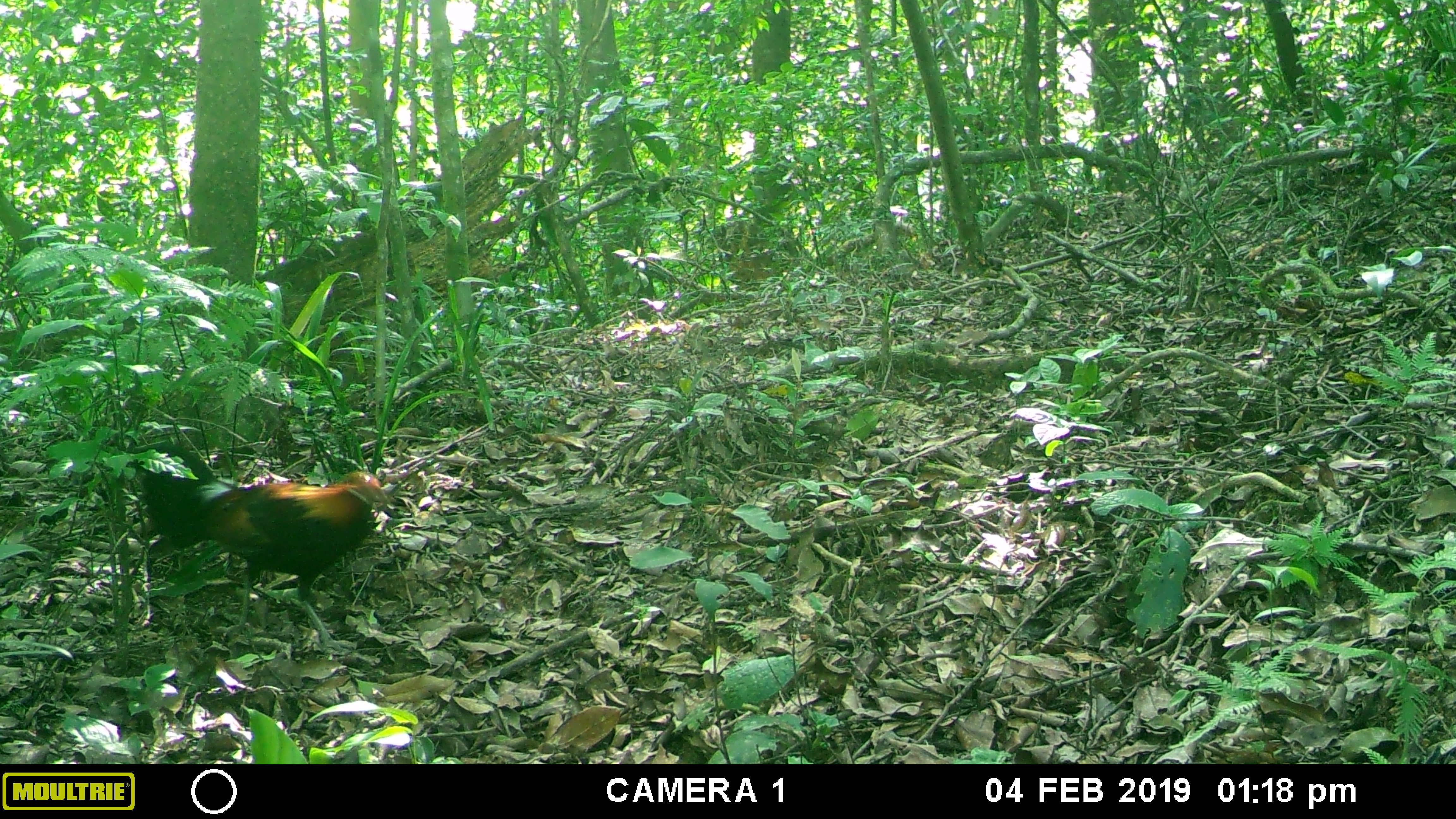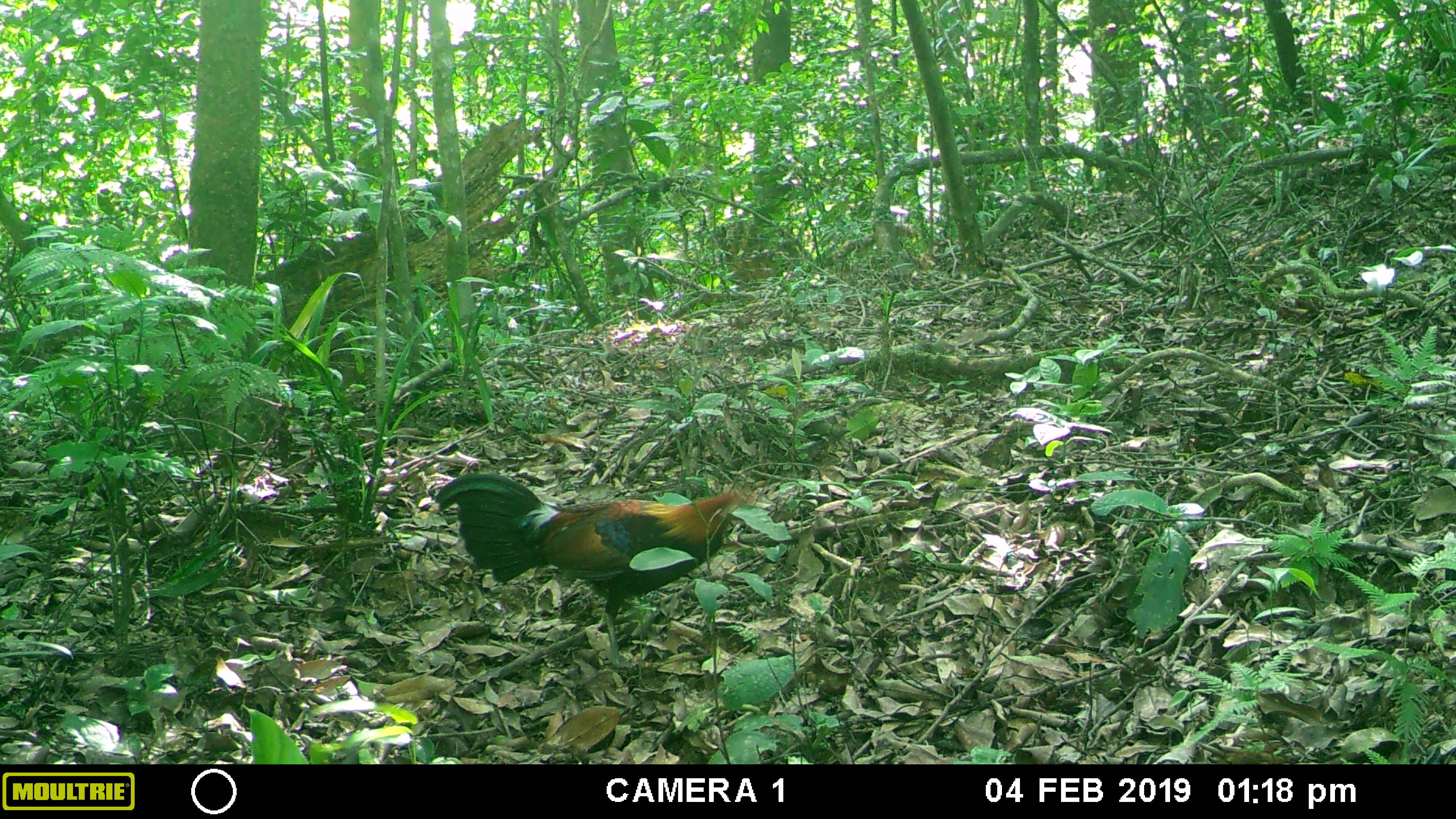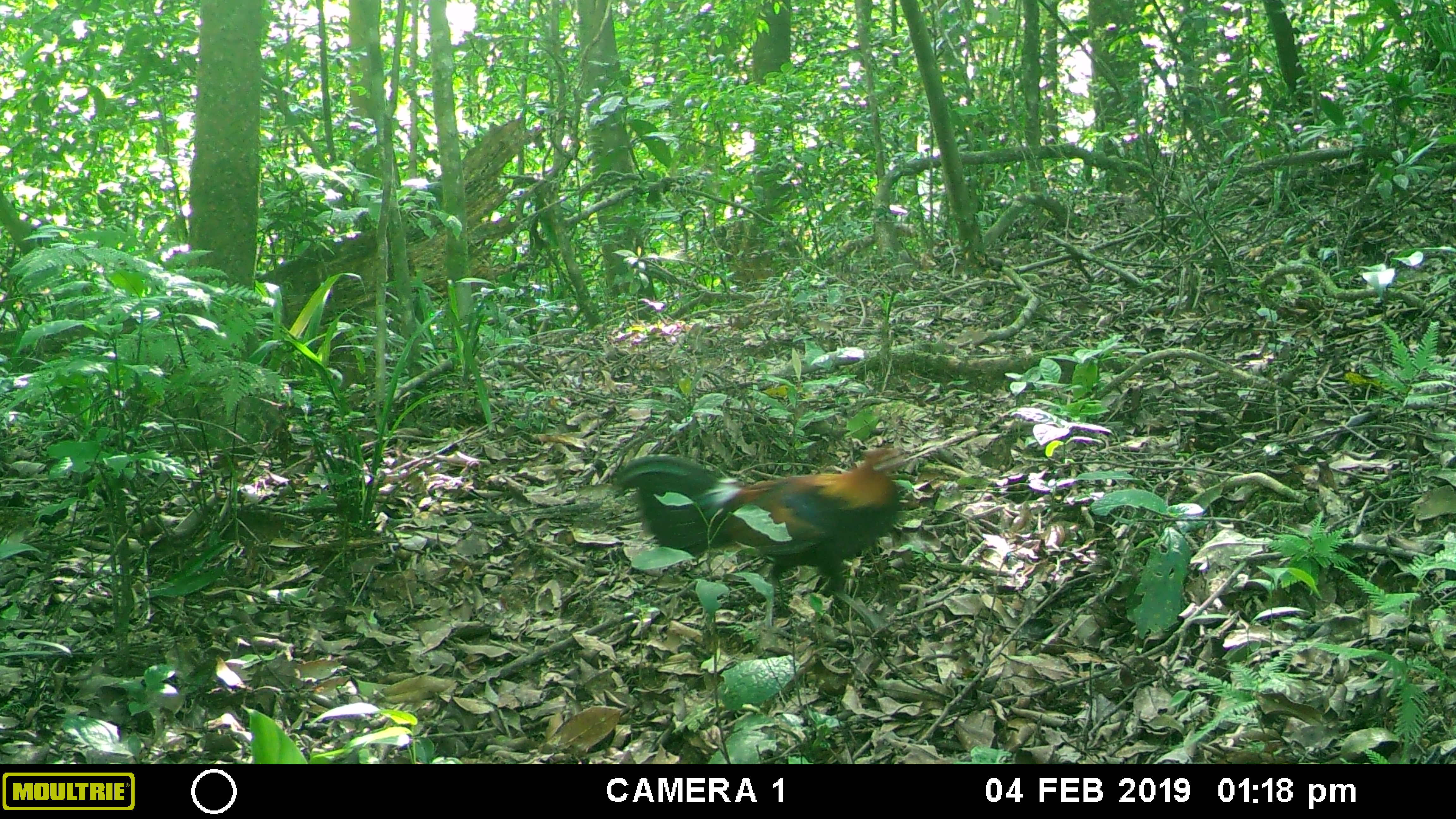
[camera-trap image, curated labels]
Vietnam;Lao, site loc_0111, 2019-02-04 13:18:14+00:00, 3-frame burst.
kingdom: Animalia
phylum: Chordata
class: Aves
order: Galliformes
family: Phasianidae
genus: Gallus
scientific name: Gallus gallus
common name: red junglefowl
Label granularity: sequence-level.